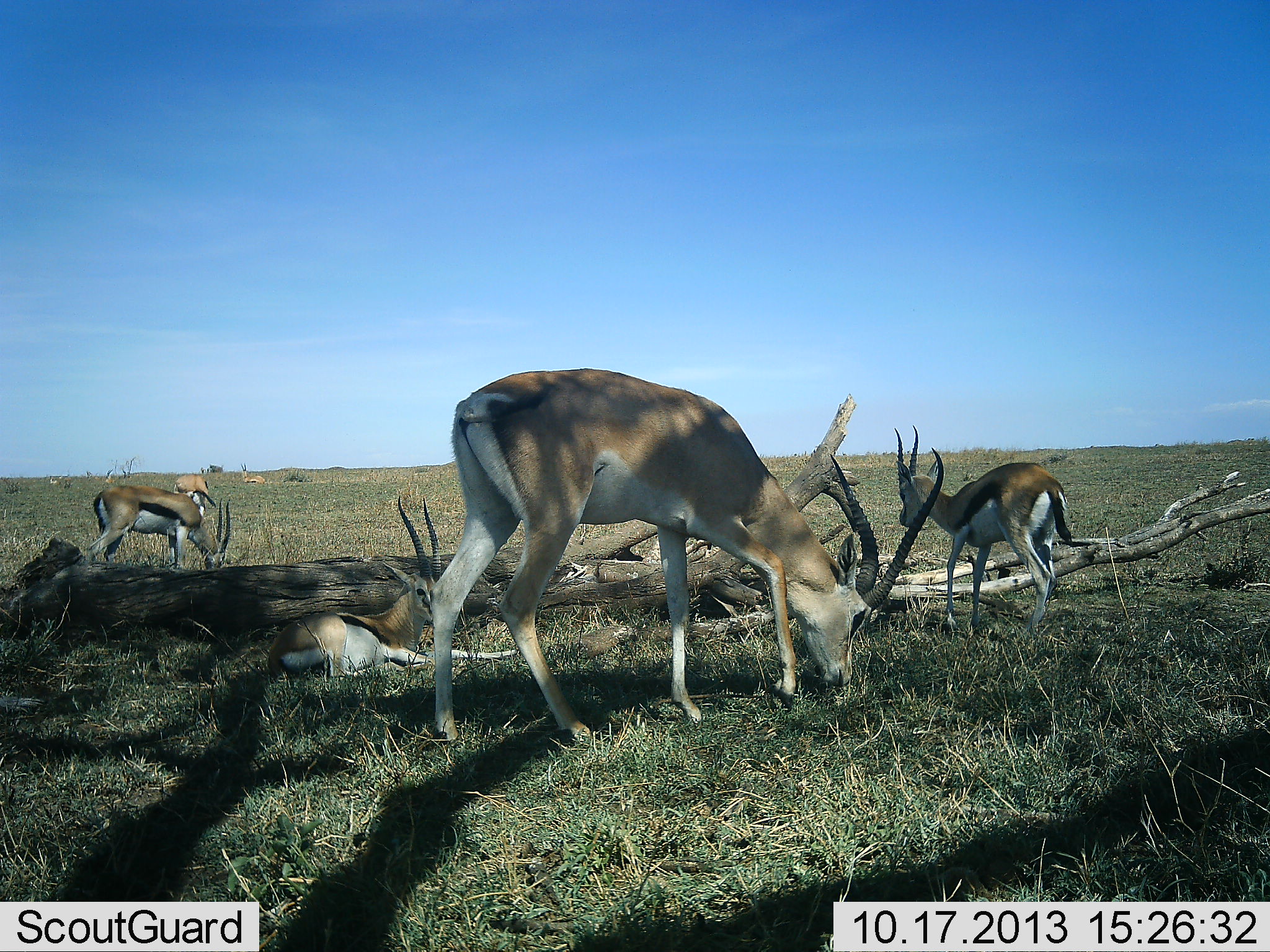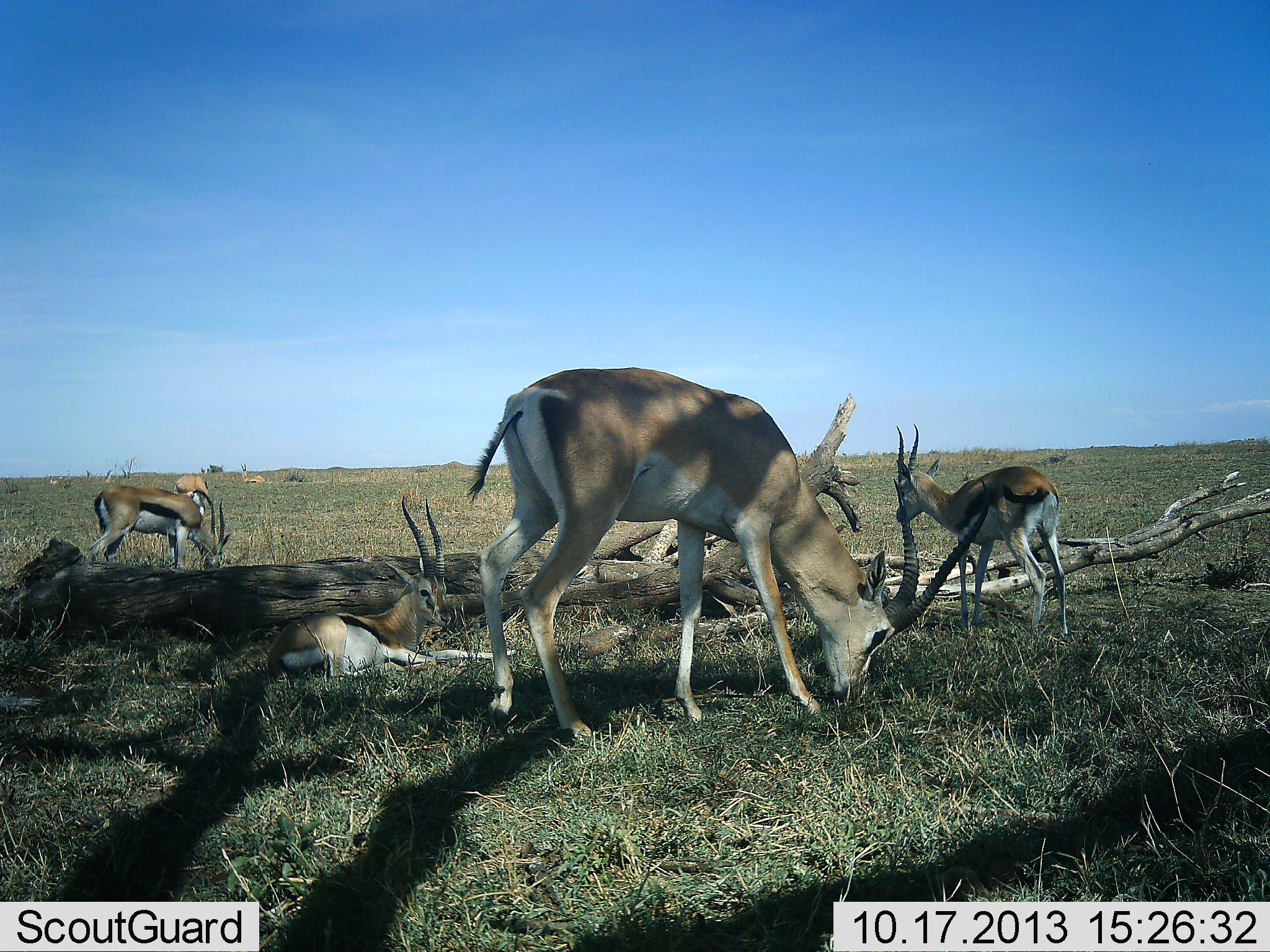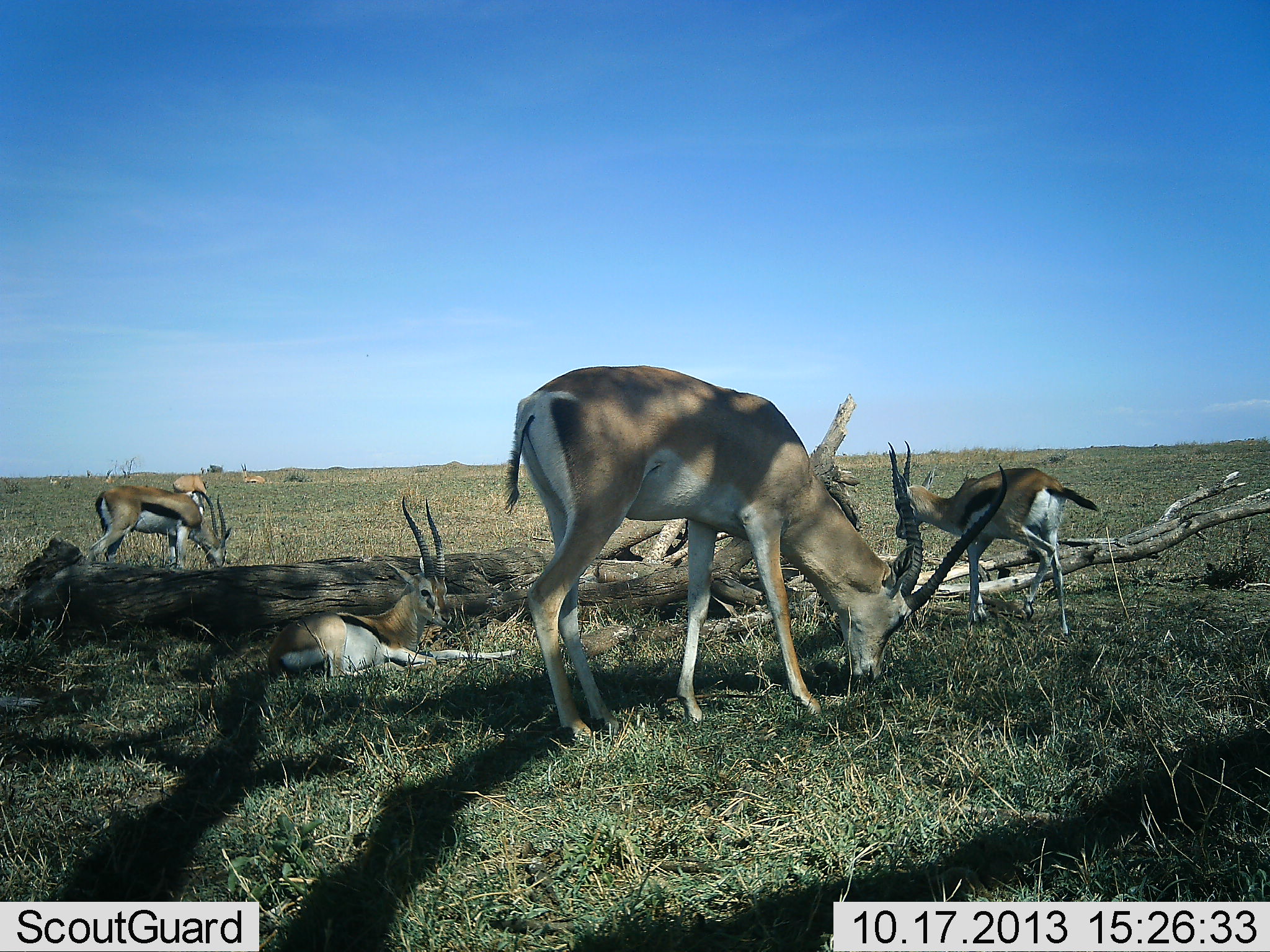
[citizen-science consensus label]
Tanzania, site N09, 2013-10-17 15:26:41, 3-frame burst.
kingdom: Animalia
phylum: Chordata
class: Mammalia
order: Artiodactyla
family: Bovidae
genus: Nanger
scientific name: Nanger granti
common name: grant's gazelle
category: gazellegrants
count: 2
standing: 29%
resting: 33%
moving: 8%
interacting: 4%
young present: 0%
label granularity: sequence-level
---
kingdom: Animalia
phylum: Chordata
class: Mammalia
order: Artiodactyla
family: Bovidae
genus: Eudorcas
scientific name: Eudorcas thomsonii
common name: thomson's gazelle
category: gazellethomsons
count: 3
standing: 60%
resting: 76%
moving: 8%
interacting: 0%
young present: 4%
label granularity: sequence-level